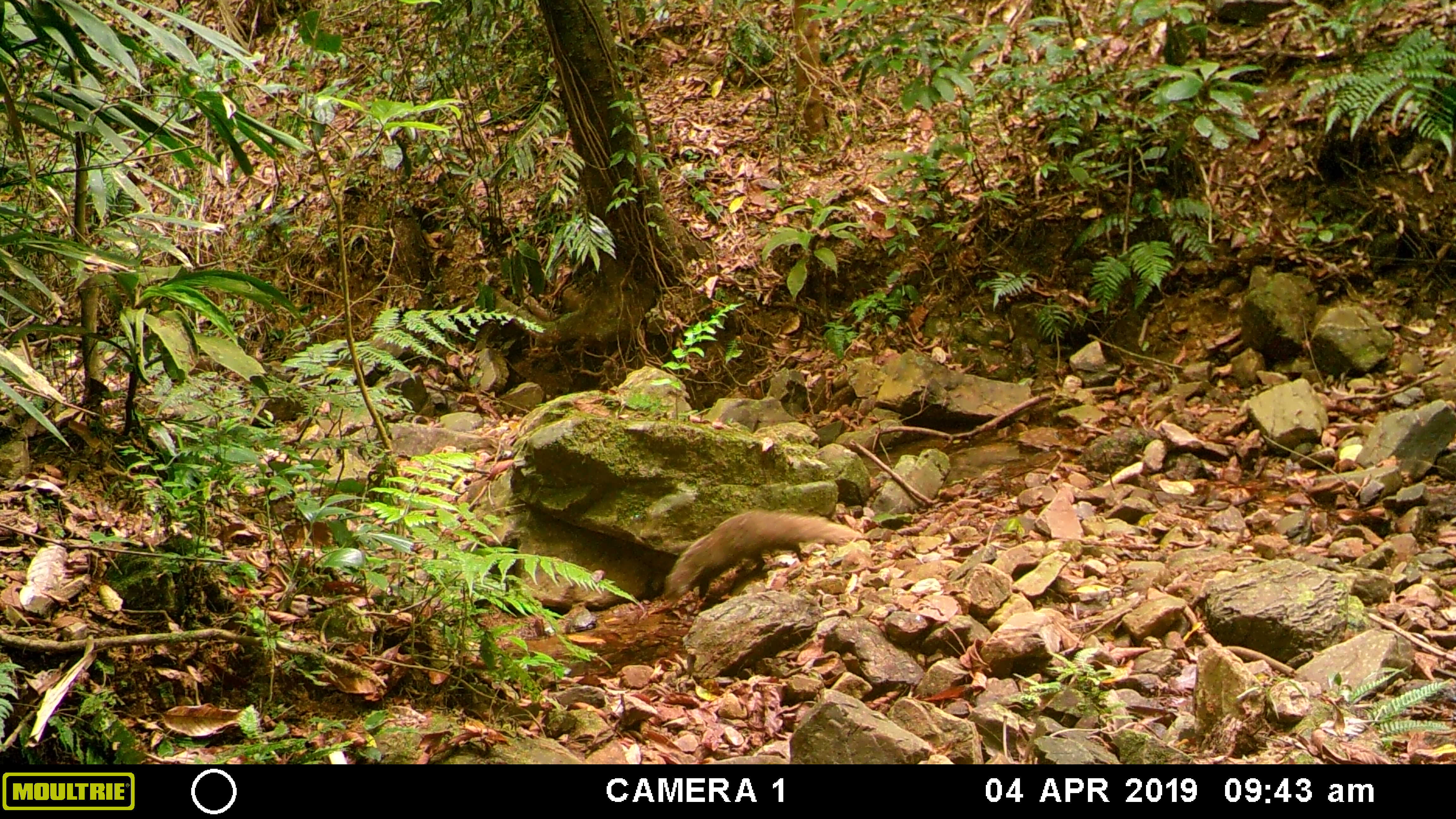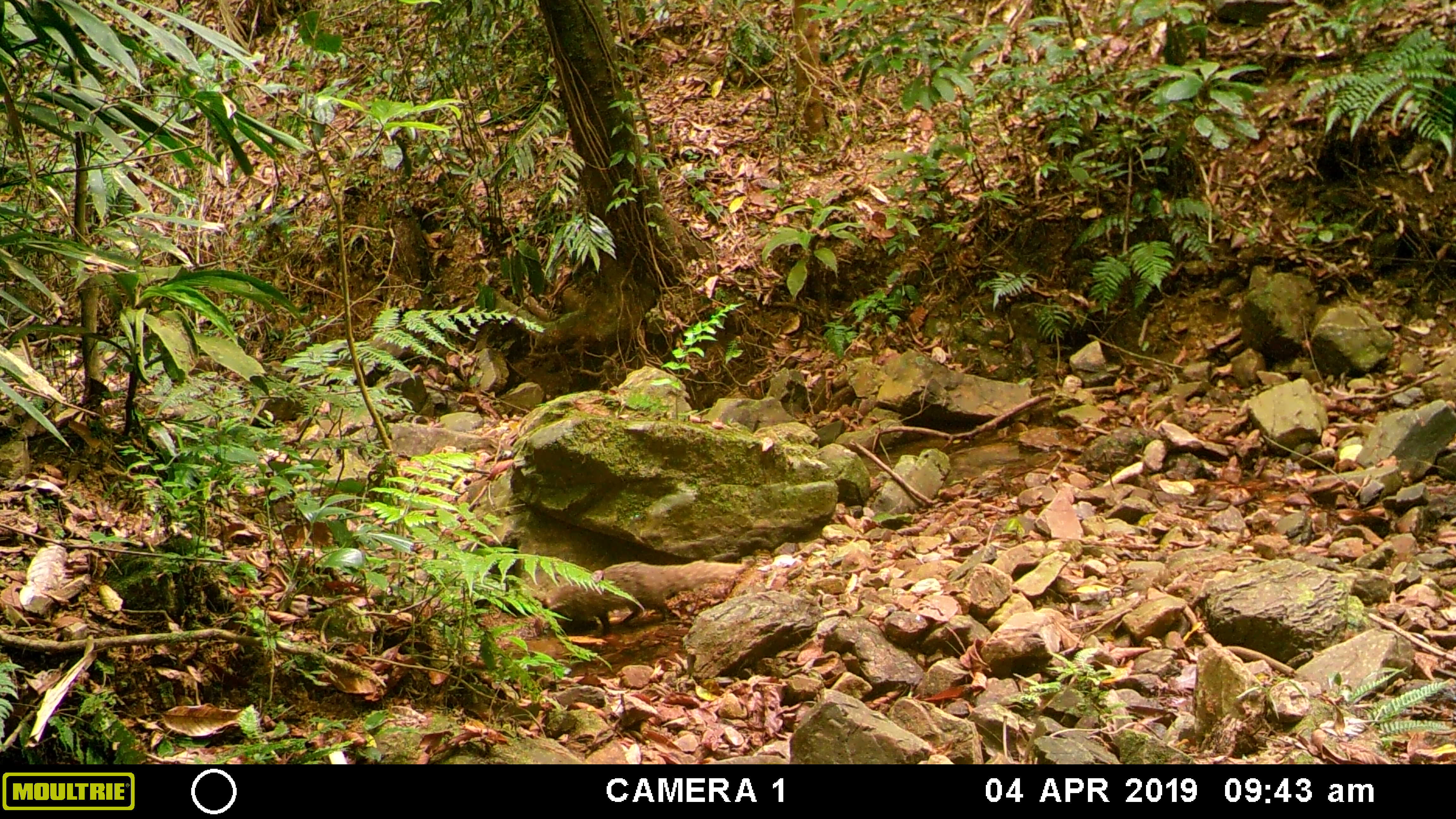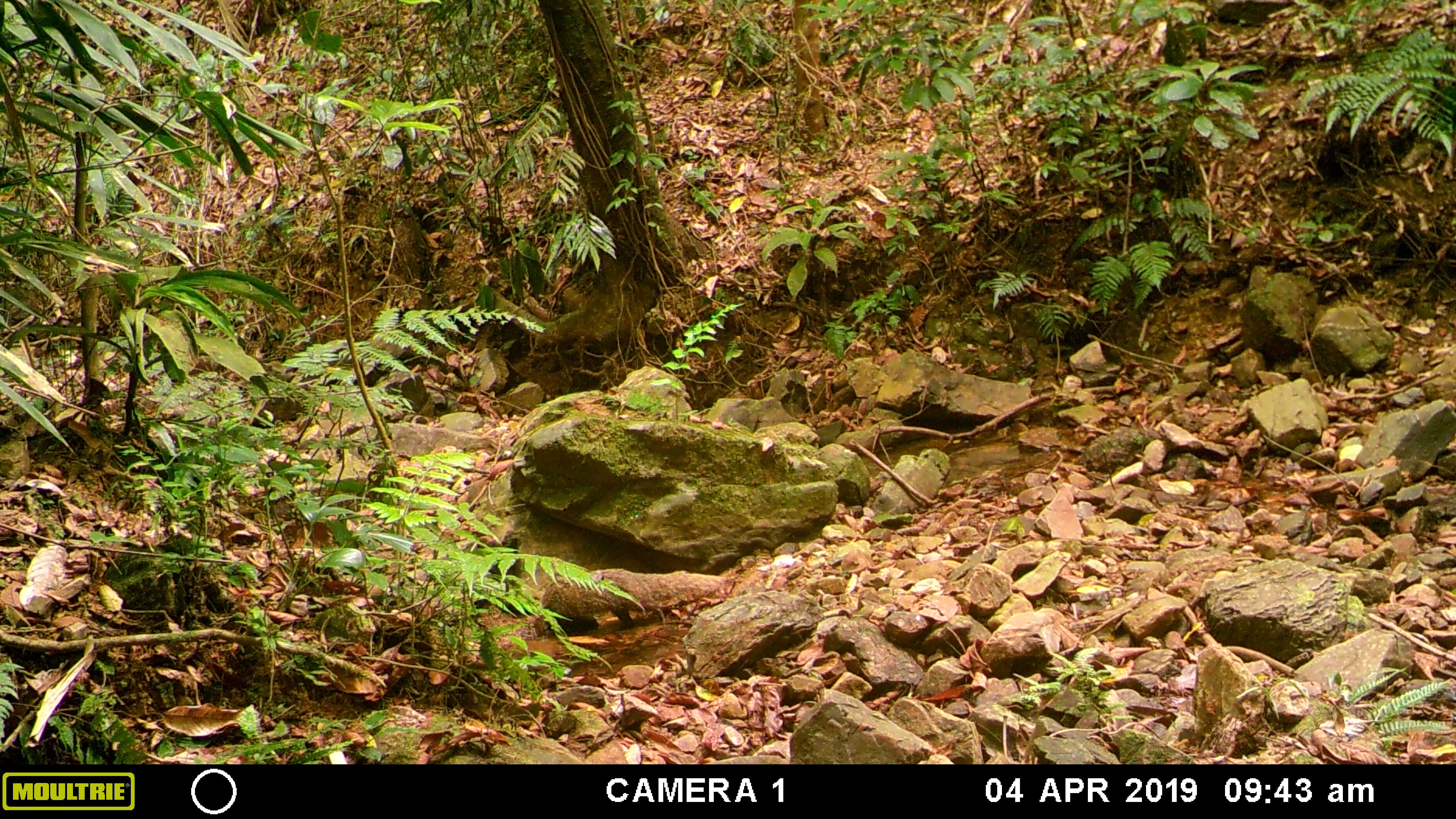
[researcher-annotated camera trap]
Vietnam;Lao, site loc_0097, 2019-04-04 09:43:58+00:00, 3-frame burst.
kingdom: Animalia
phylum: Chordata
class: Mammalia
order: Carnivora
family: Herpestidae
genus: Urva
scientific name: Urva urva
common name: crab-eating mongoose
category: crab eating mongoose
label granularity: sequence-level